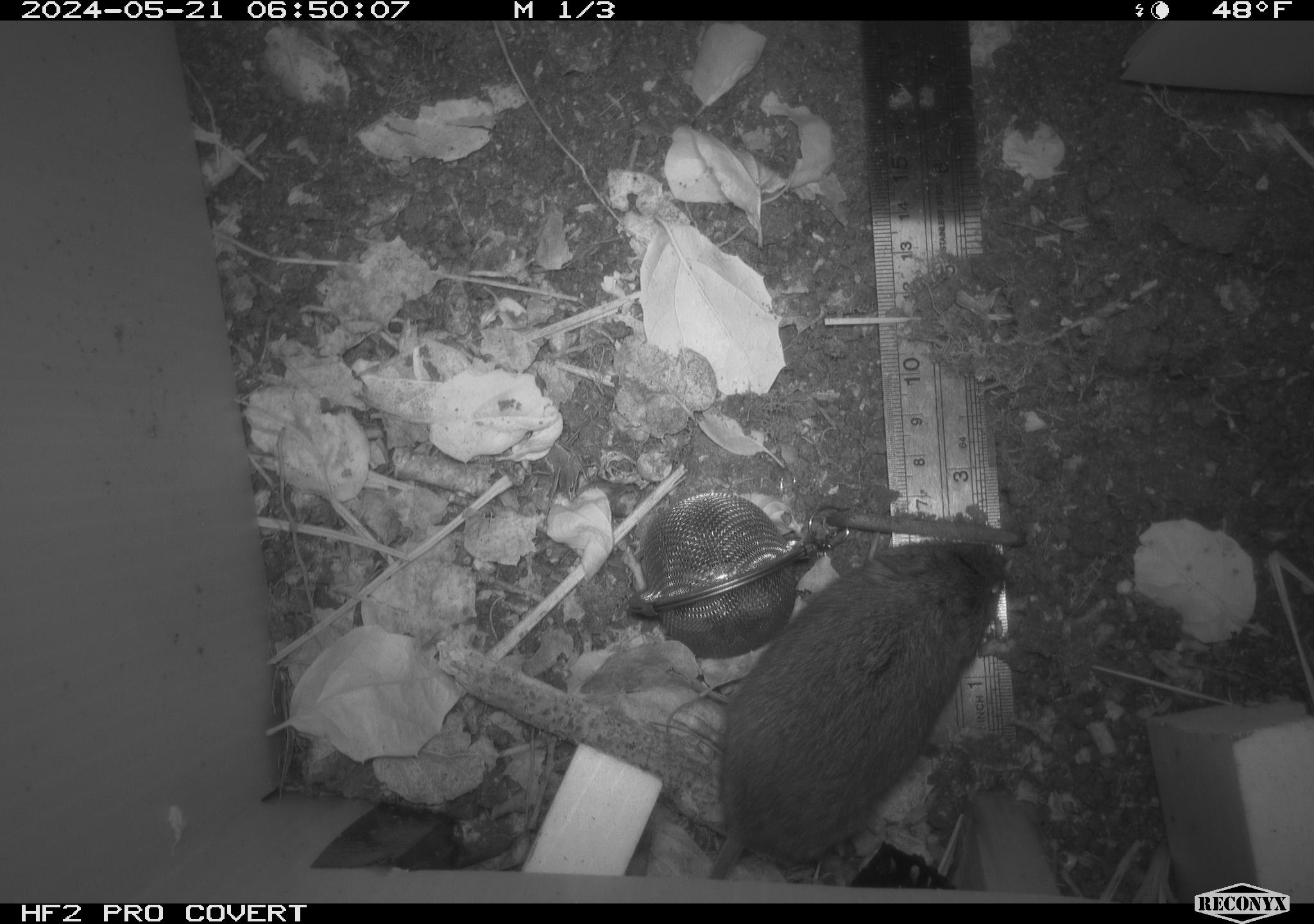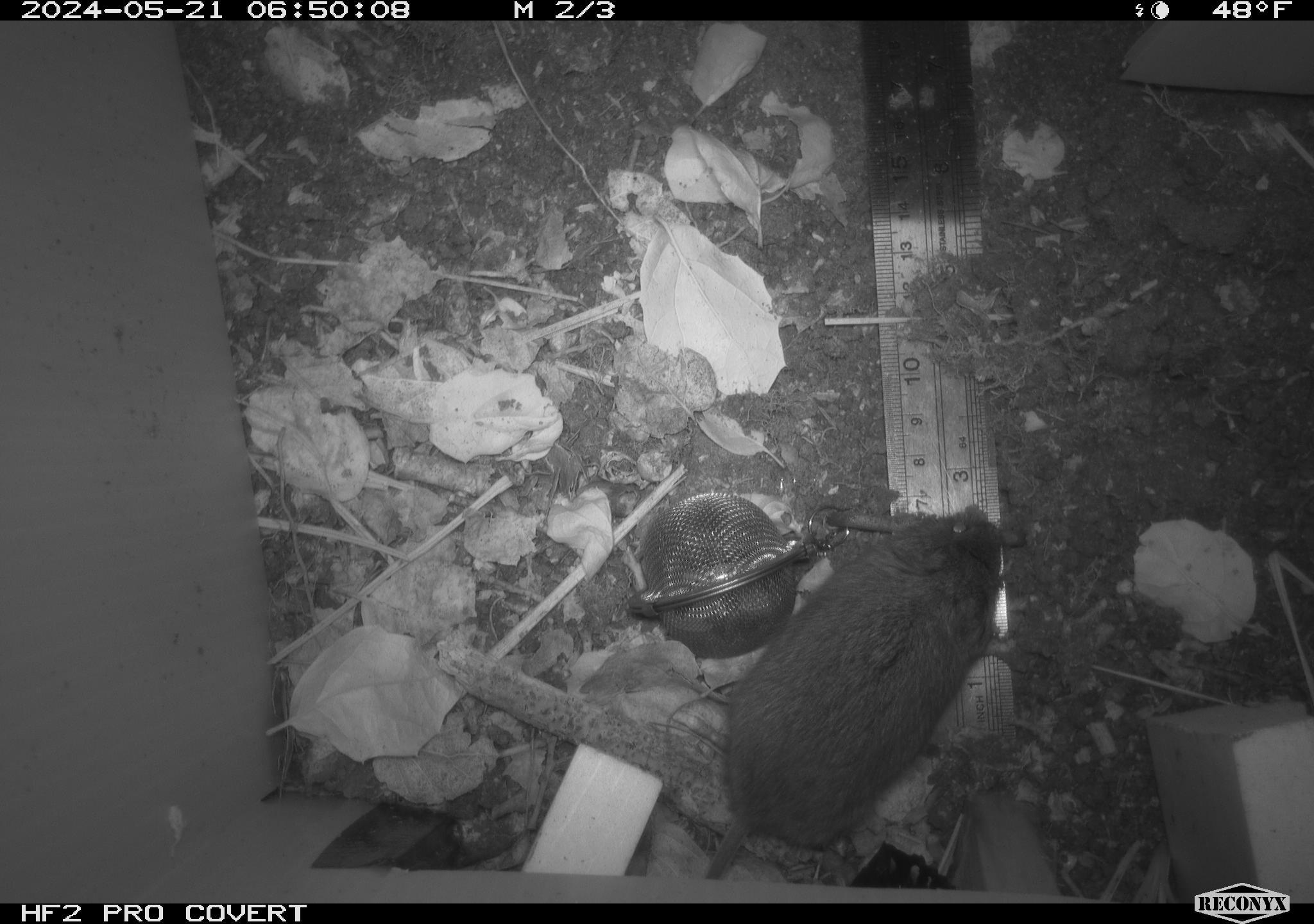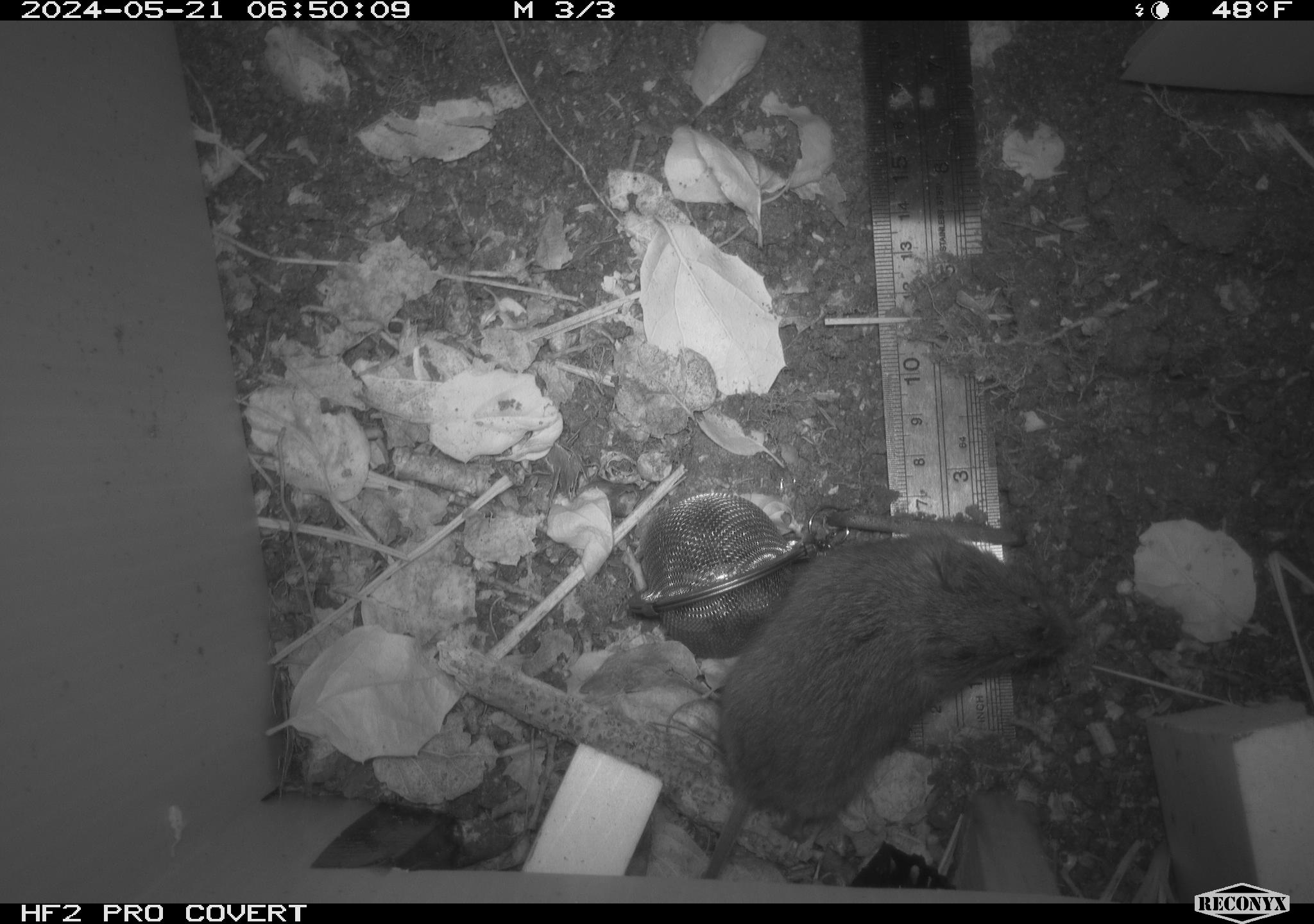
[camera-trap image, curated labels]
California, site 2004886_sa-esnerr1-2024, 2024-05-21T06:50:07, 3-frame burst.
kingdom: Animalia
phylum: Chordata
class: Mammalia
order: Rodentia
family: Cricetidae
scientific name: Cricetidae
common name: hamsters, voles, lemmings, and allies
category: cricetidae family